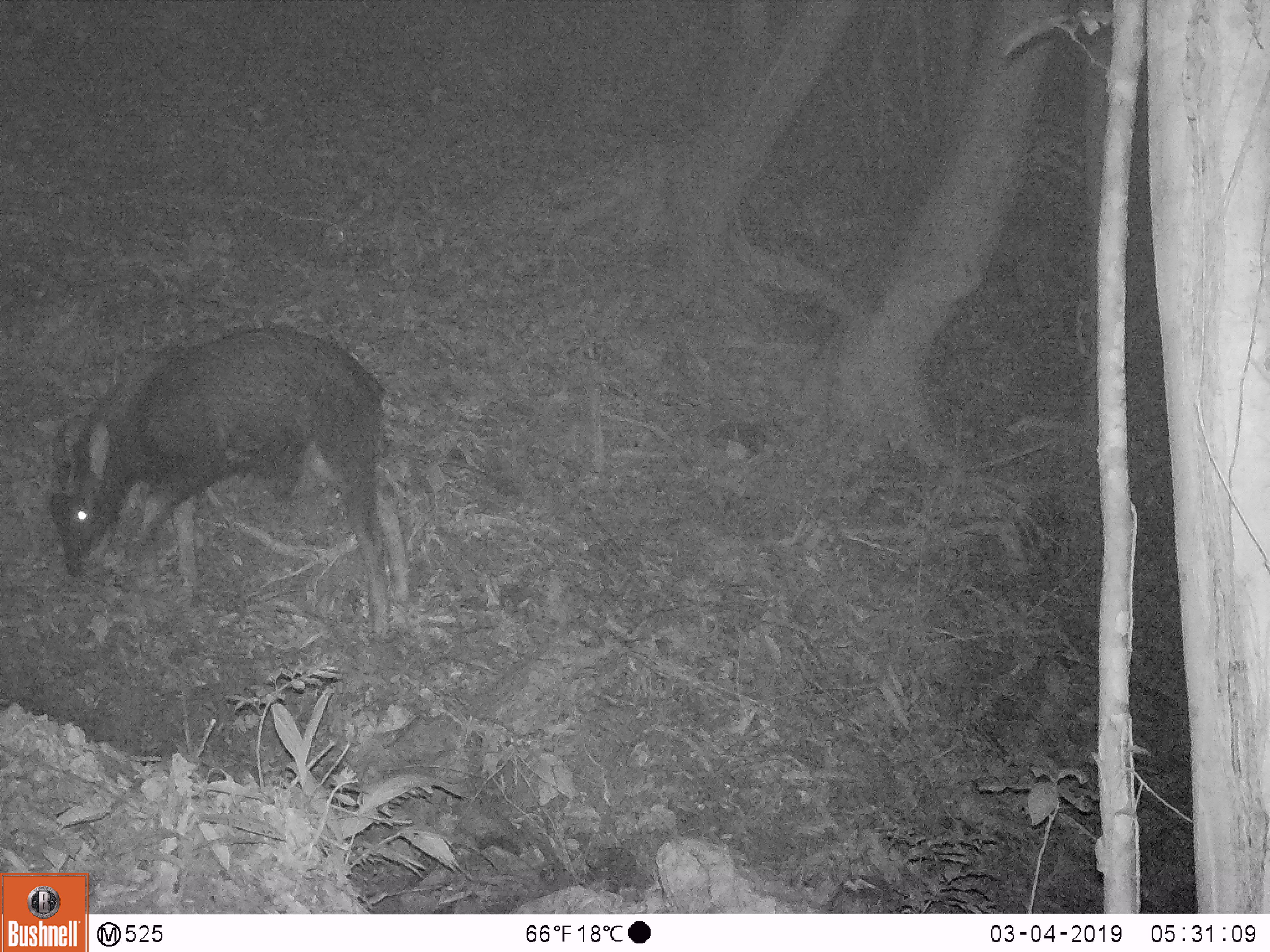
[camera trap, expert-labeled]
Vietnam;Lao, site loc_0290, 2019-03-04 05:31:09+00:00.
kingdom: Animalia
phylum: Chordata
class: Mammalia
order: Artiodactyla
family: Bovidae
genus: Capricornis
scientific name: Capricornis sumatraensis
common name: chinese serow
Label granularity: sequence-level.